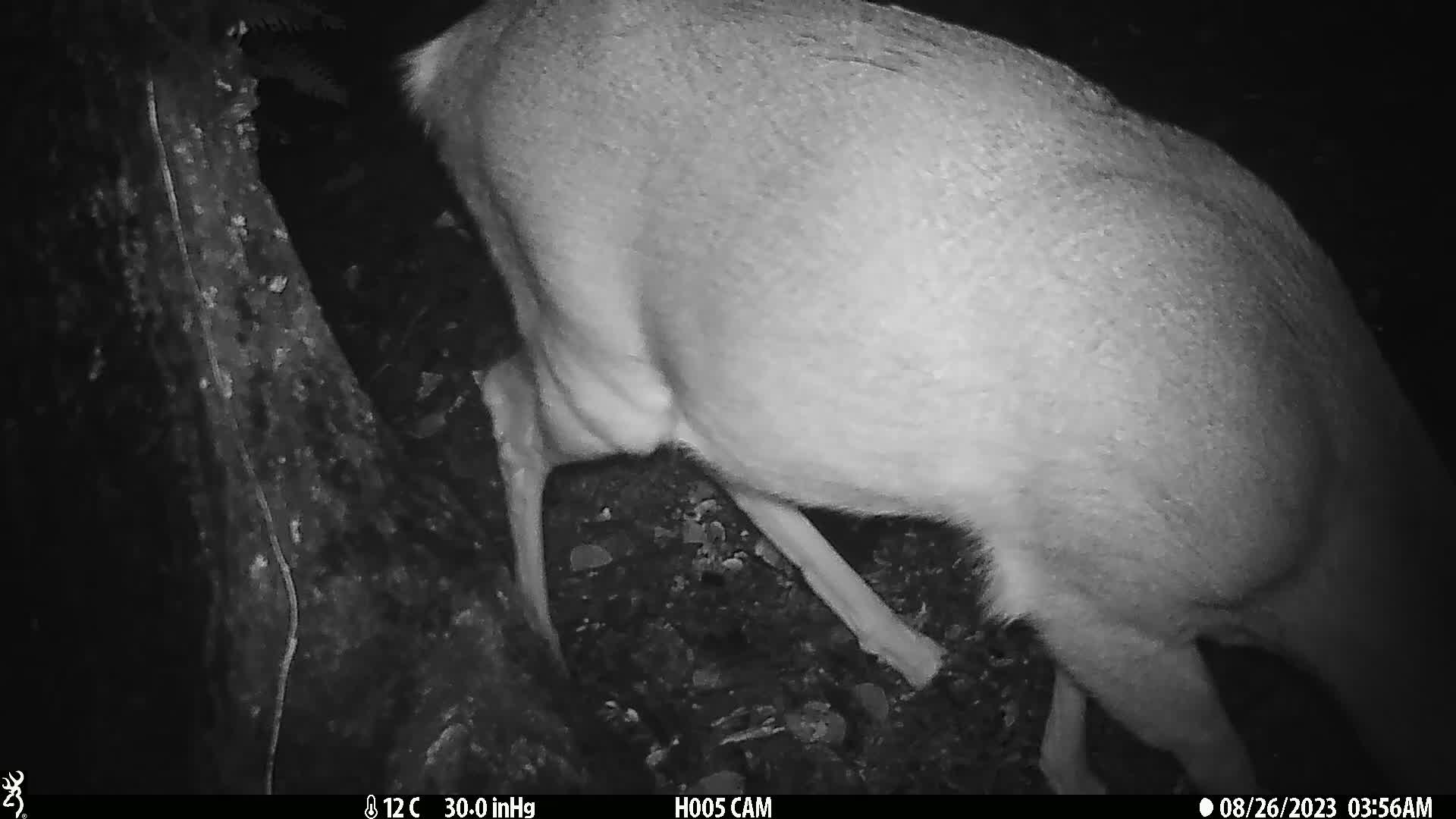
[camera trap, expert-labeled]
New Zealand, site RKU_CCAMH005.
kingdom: Animalia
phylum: Chordata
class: Mammalia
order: Artiodactyla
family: Cervidae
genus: Odocoileus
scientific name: Odocoileus virginianus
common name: white-tailed deer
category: white tailed deer